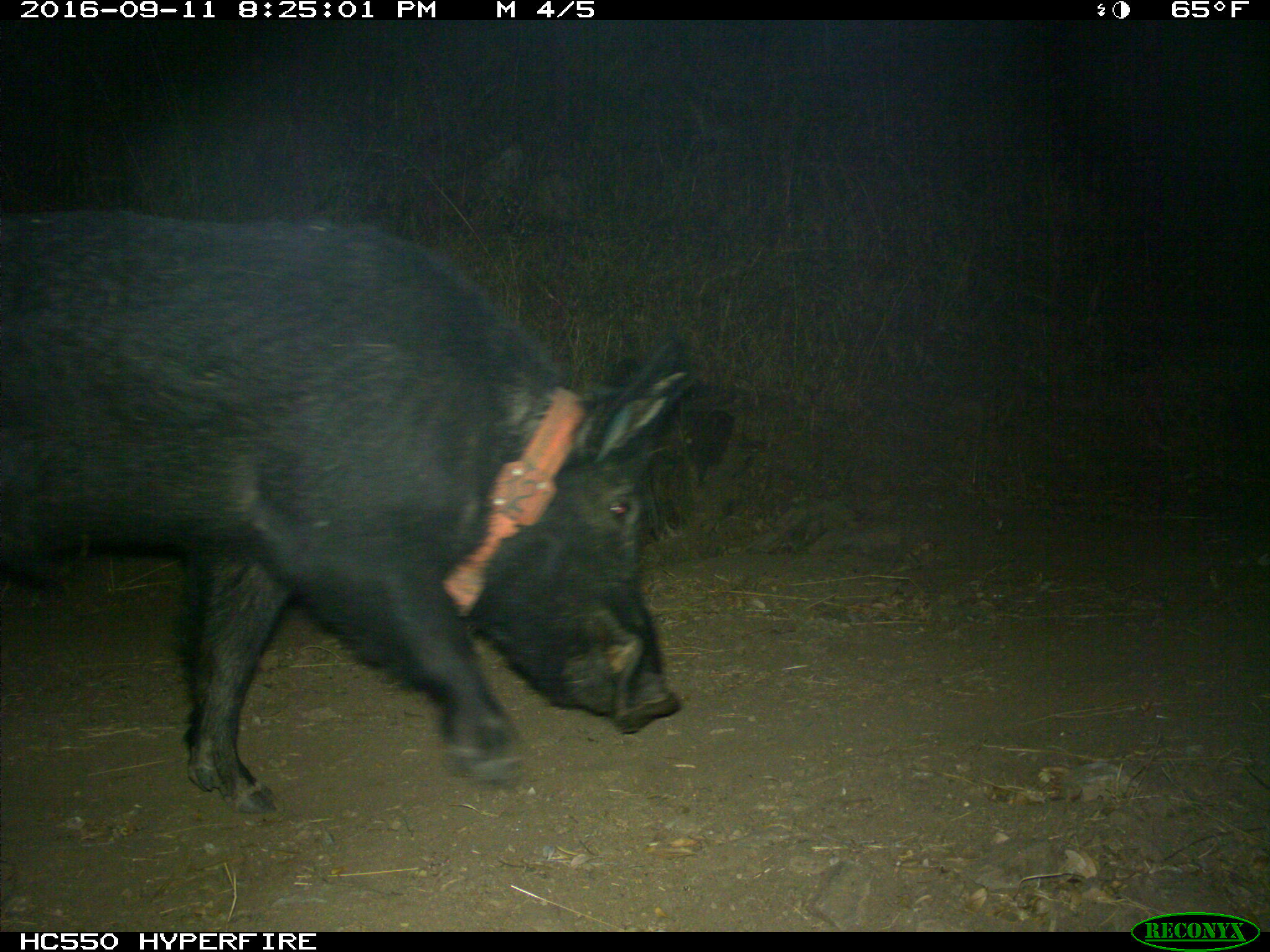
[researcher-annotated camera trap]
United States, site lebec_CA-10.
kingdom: Animalia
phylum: Chordata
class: Mammalia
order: Artiodactyla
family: Suidae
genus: Sus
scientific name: Sus scrofa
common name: wild boar